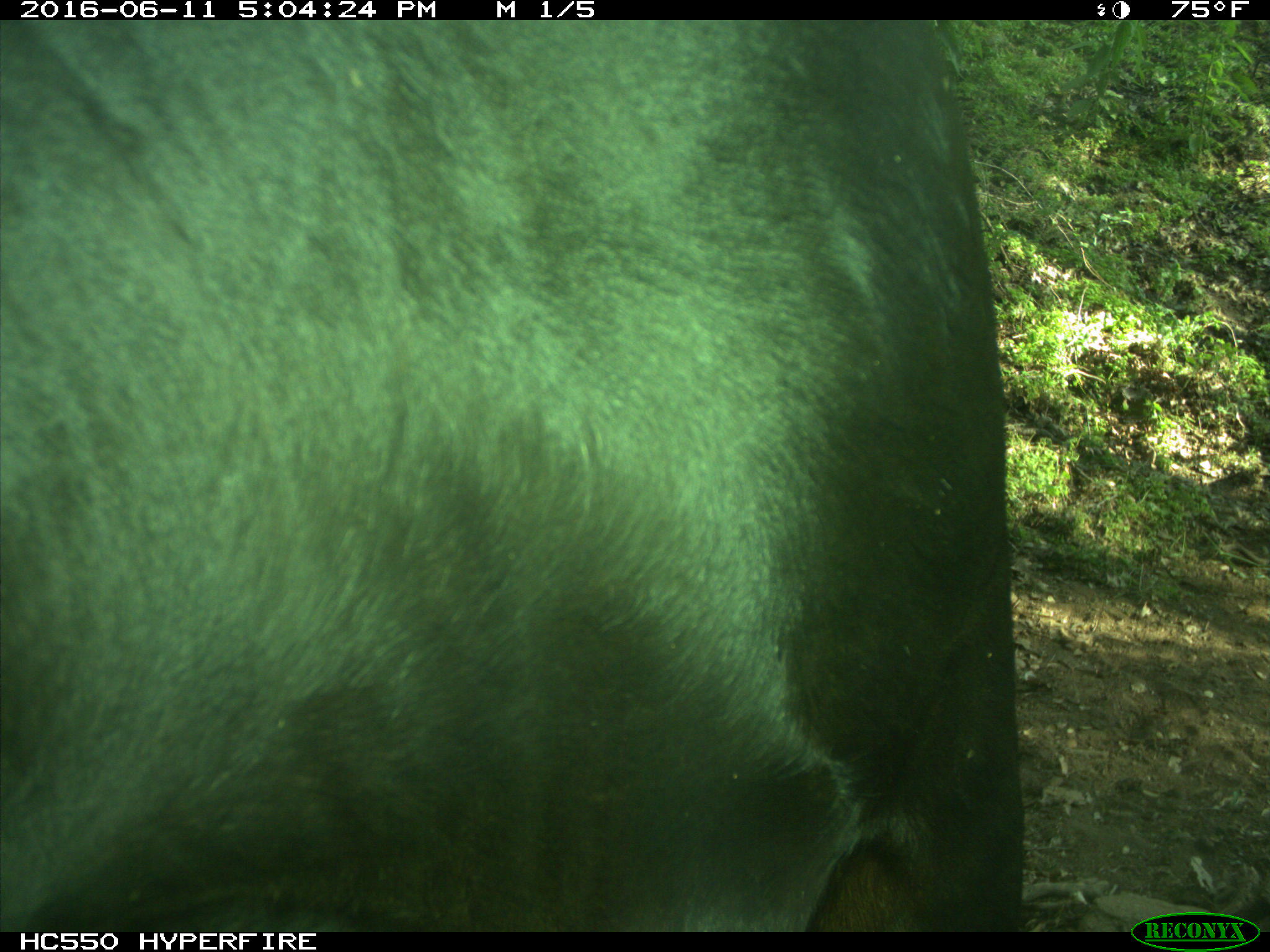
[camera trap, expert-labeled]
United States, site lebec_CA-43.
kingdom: Animalia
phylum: Chordata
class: Mammalia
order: Artiodactyla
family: Bovidae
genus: Bos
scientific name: Bos taurus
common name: domestic cow